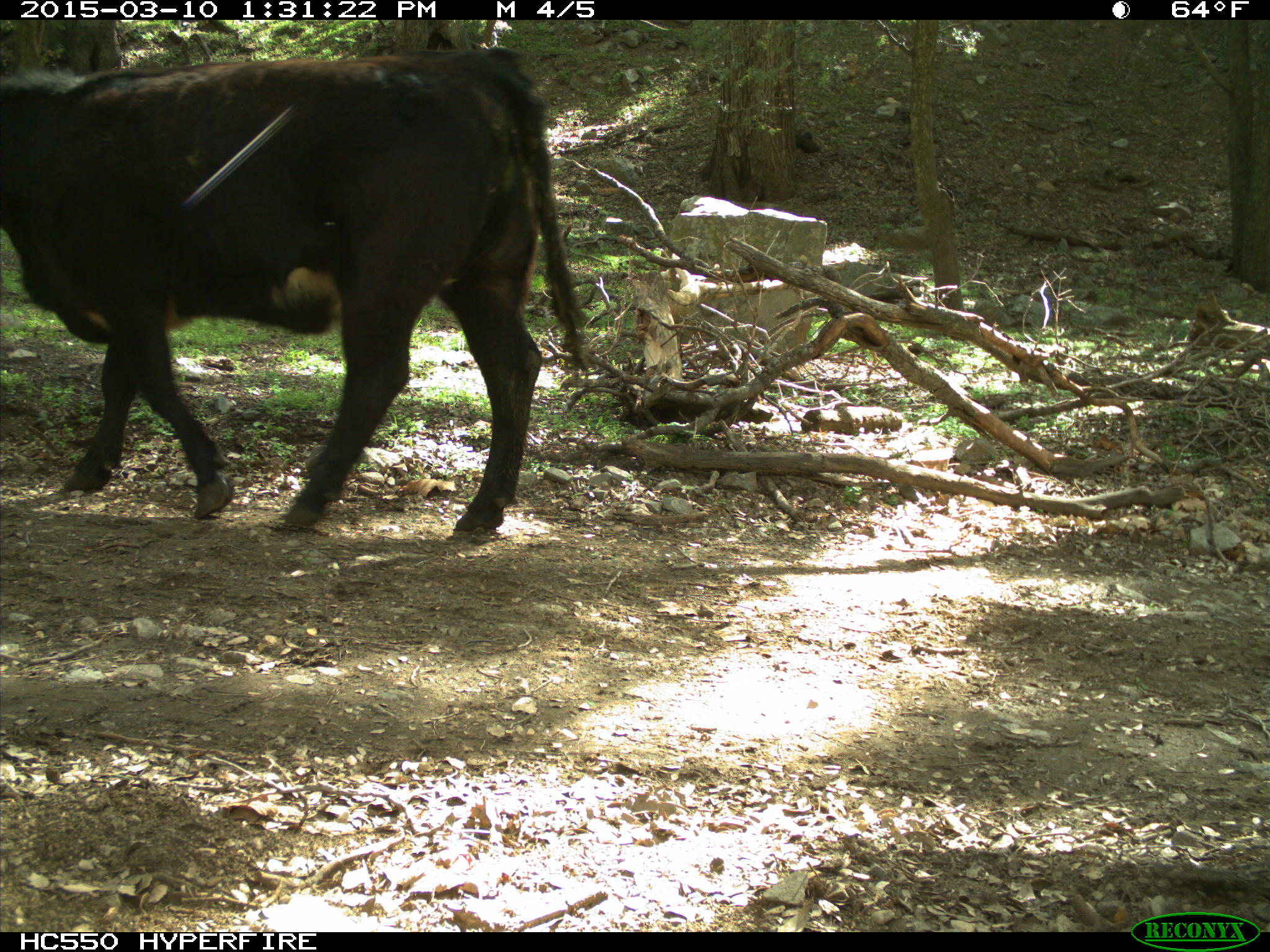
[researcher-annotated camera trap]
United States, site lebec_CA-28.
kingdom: Animalia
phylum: Chordata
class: Mammalia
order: Artiodactyla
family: Bovidae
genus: Bos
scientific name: Bos taurus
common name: domestic cow